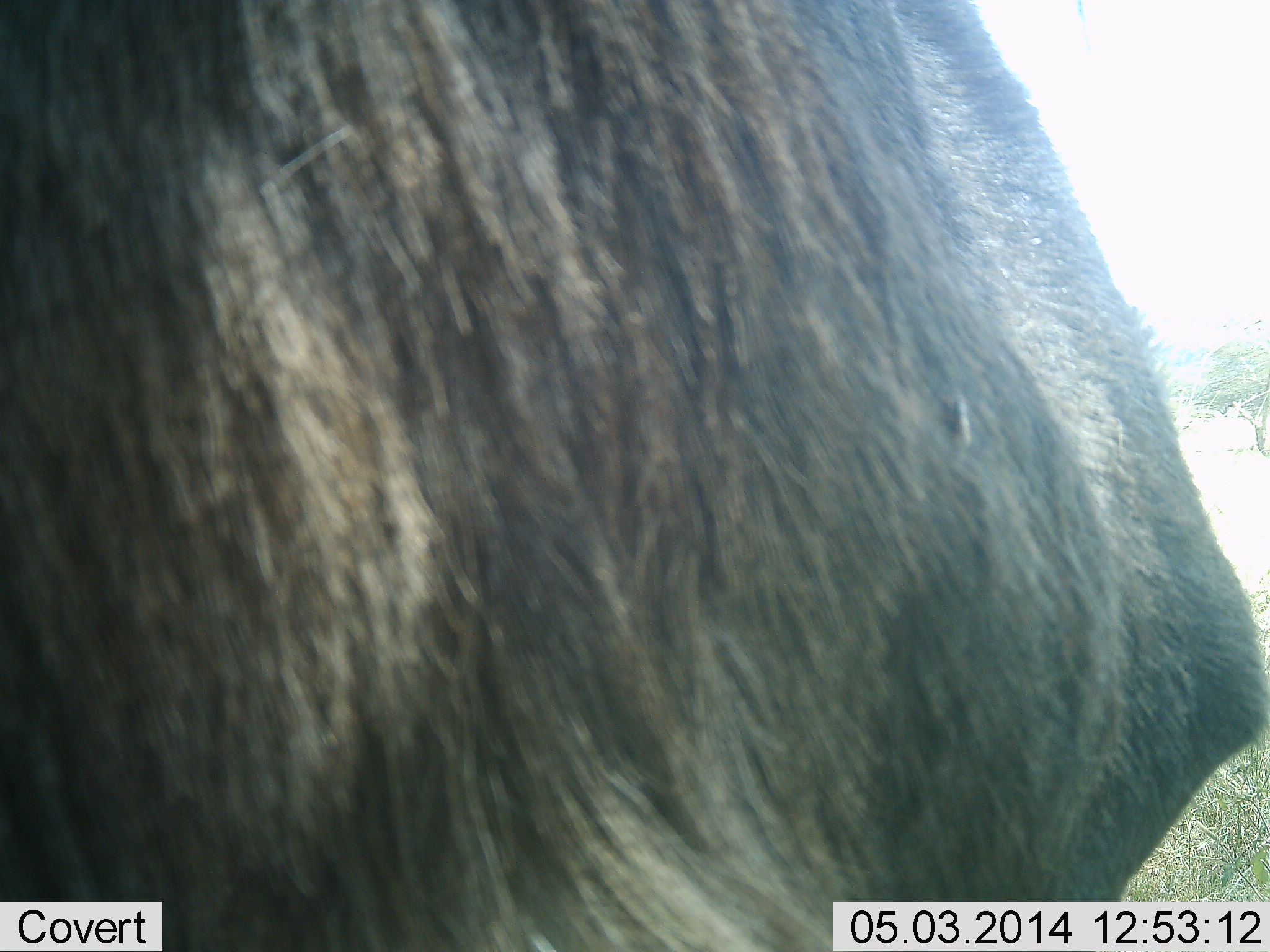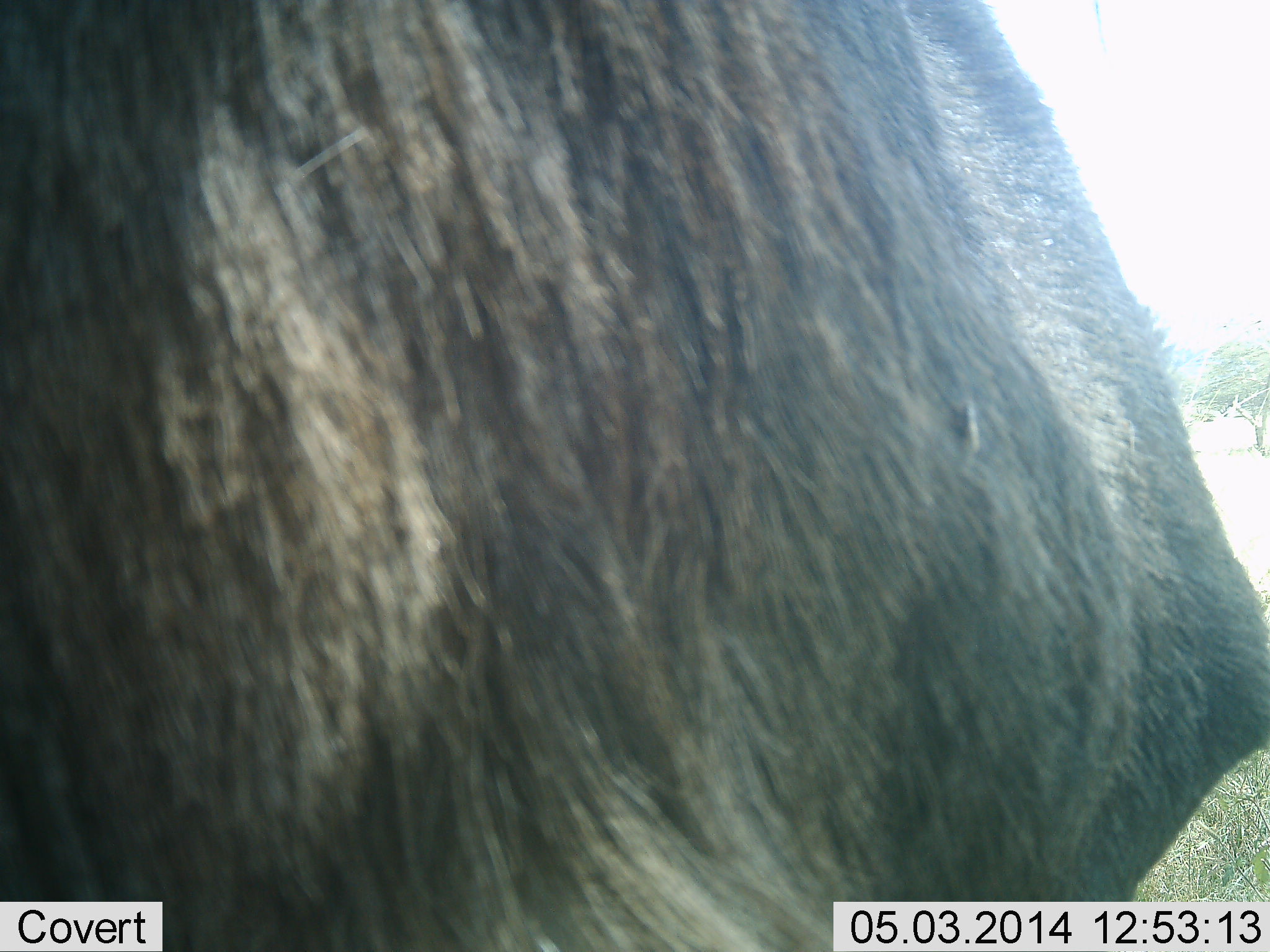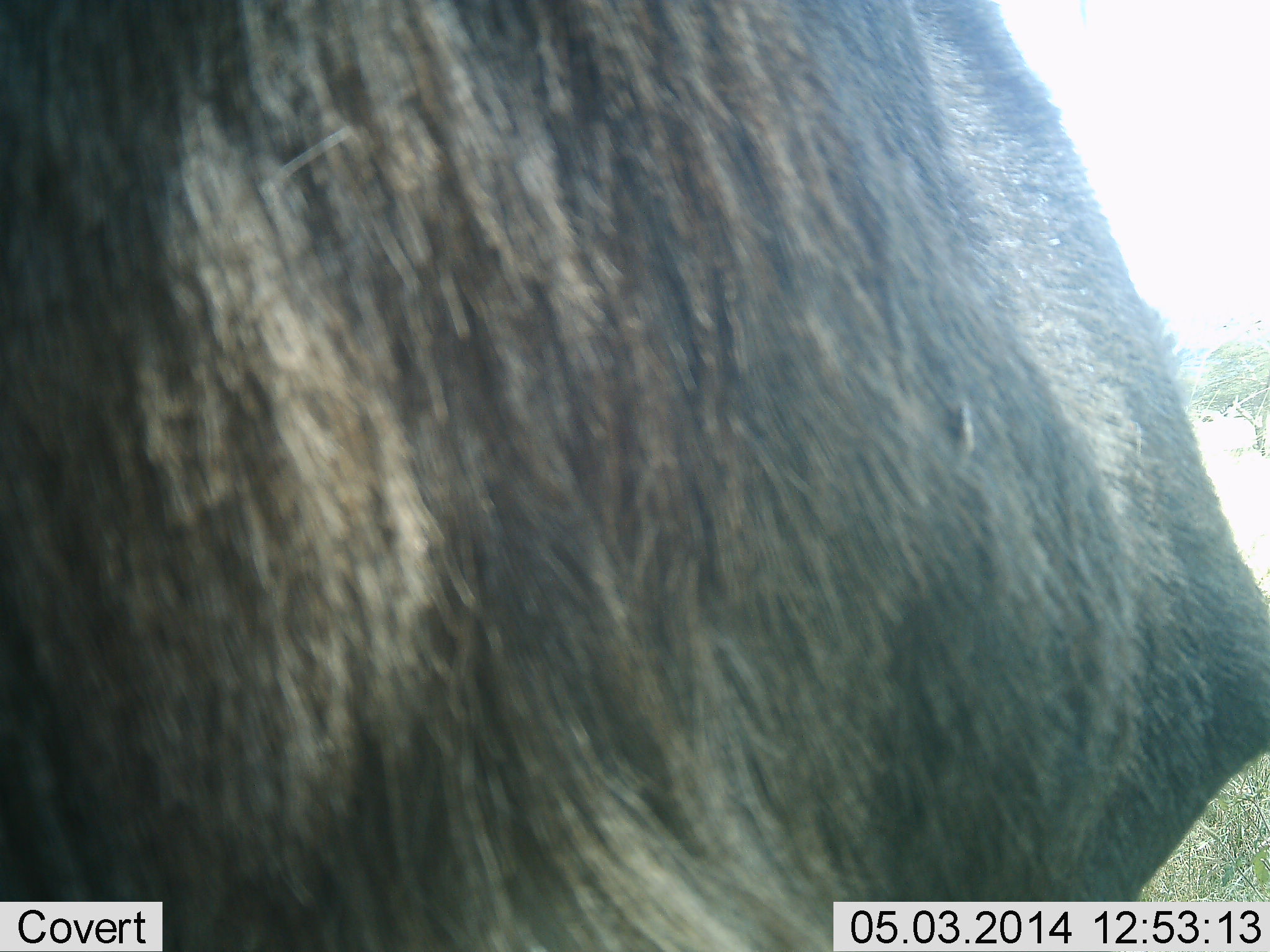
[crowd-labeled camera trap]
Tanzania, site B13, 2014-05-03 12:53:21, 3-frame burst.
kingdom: Animalia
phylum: Chordata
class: Mammalia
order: Artiodactyla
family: Bovidae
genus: Connochaetes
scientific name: Connochaetes taurinus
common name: blue wildebeest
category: wildebeest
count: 1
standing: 95%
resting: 5%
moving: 0%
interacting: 0%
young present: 0%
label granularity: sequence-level